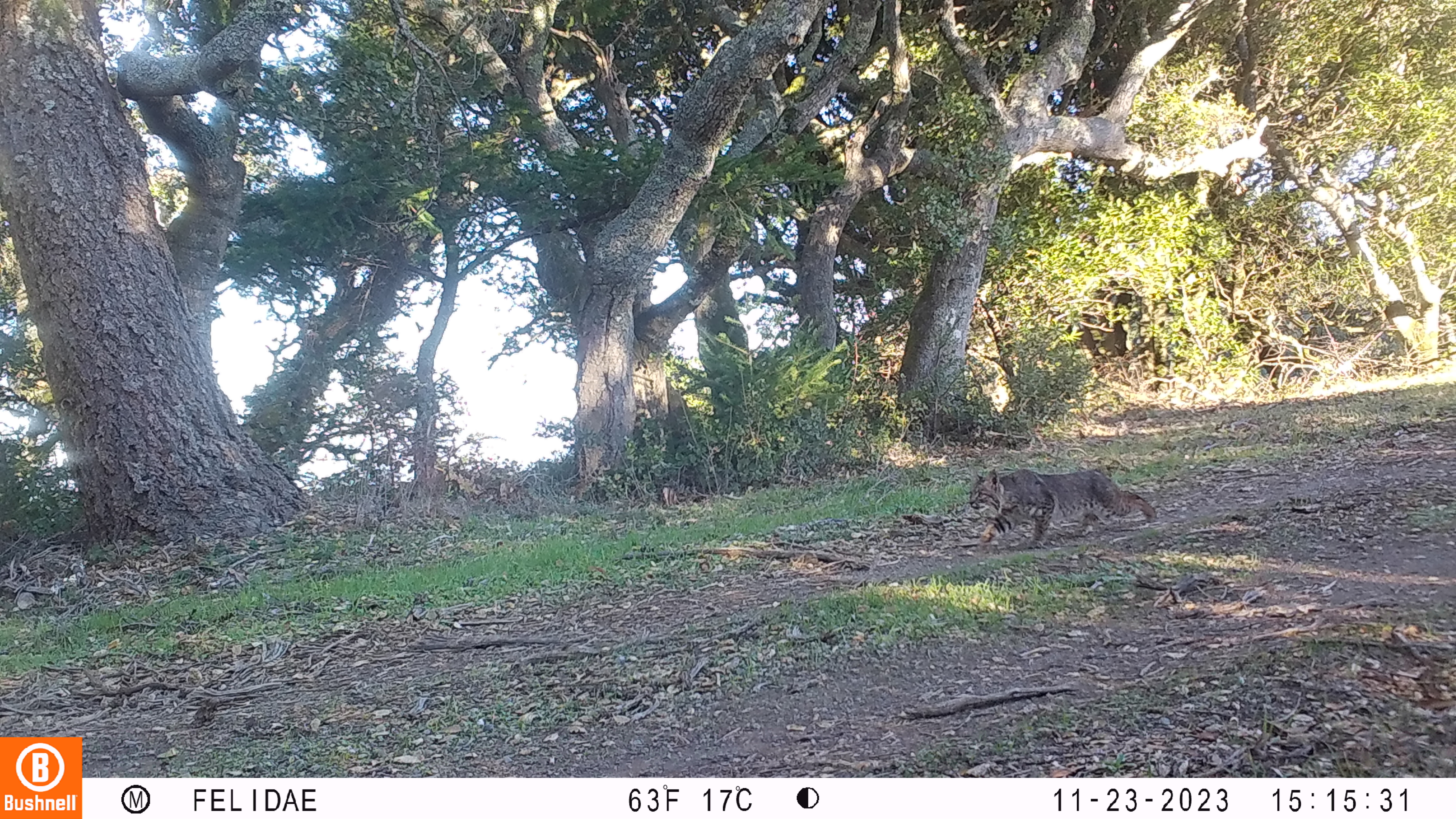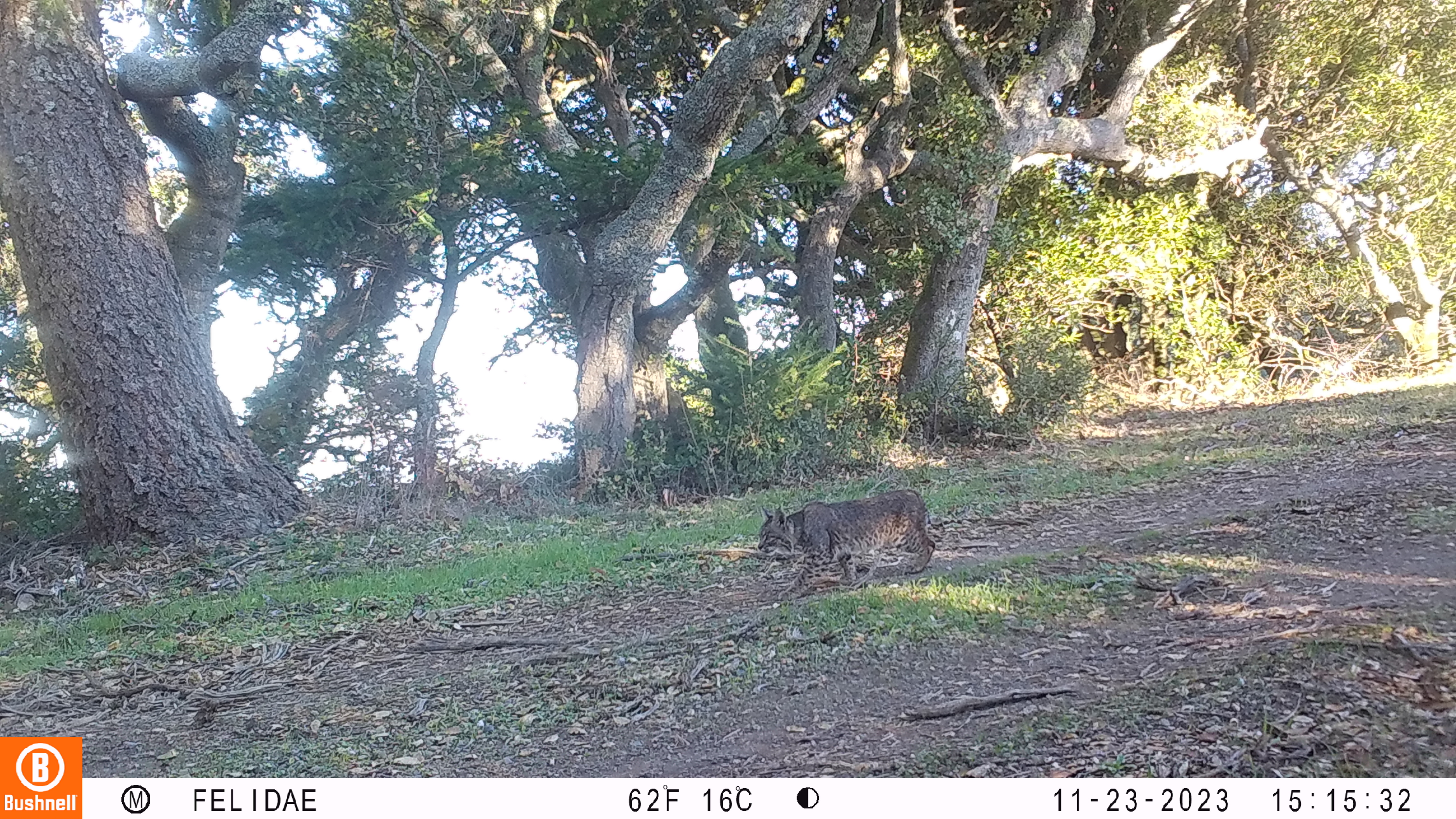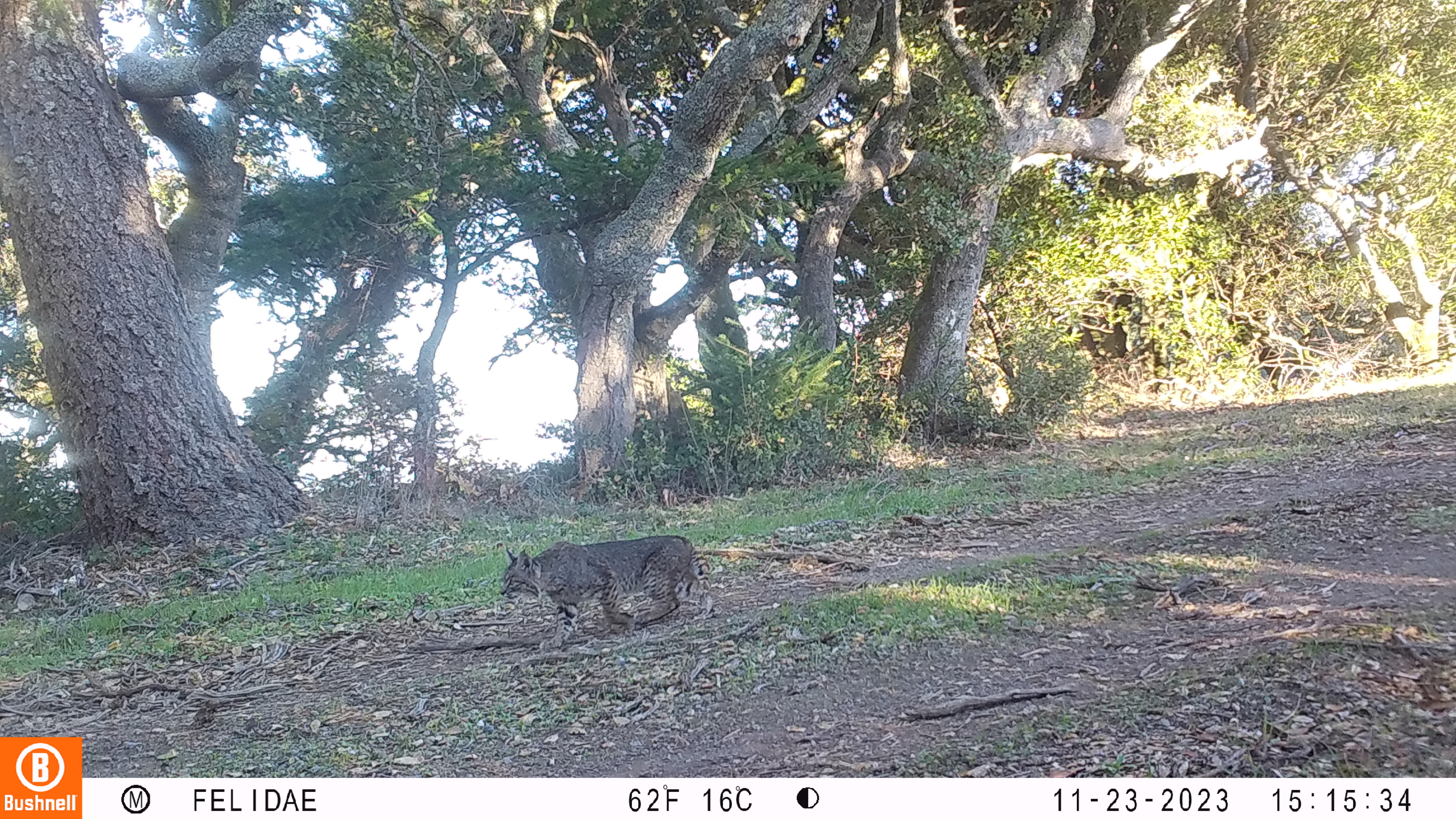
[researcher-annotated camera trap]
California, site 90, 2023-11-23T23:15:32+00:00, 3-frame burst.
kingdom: Animalia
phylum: Chordata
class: Mammalia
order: Carnivora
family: Felidae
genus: Lynx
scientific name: Lynx rufus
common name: bobcat